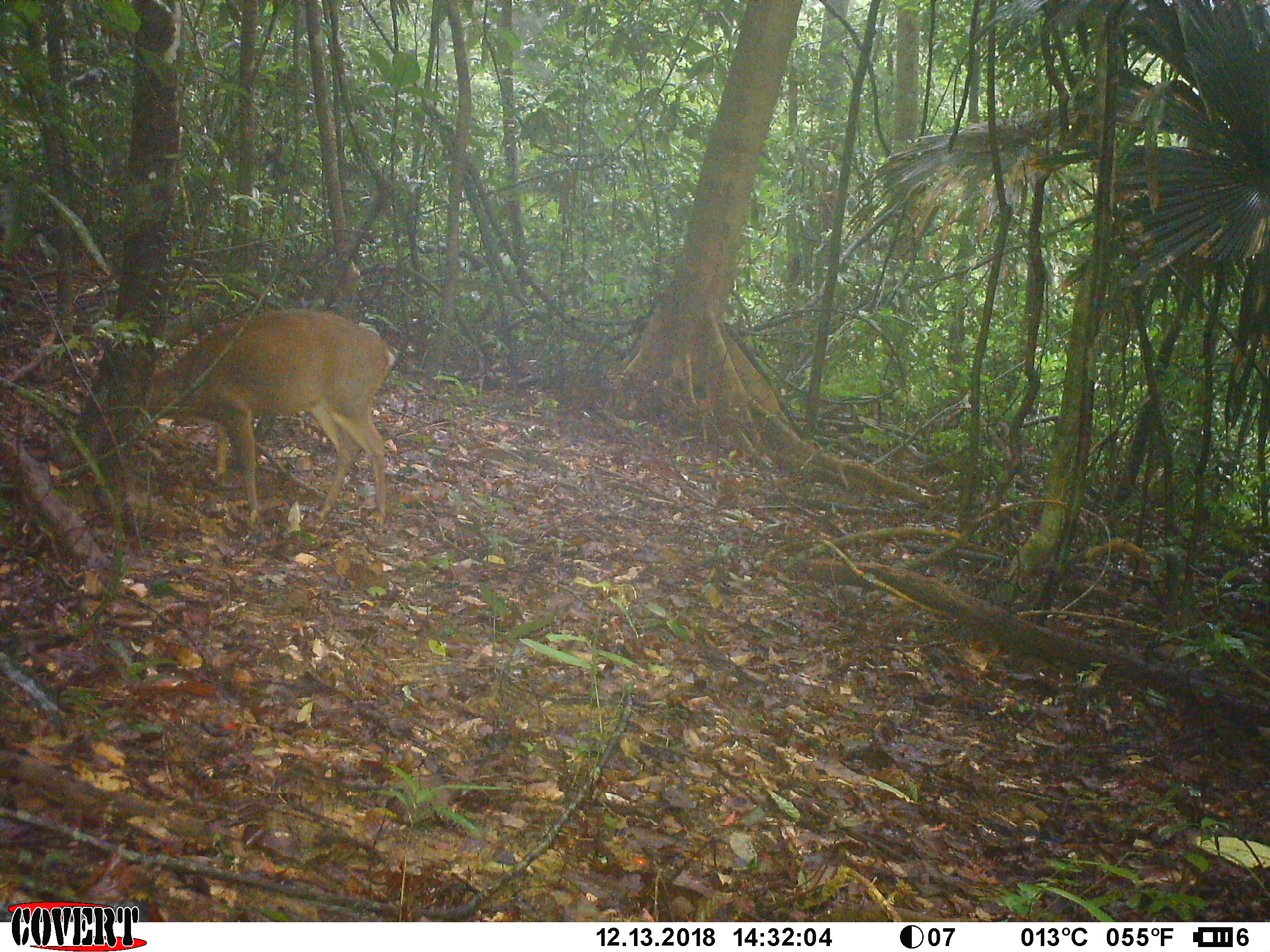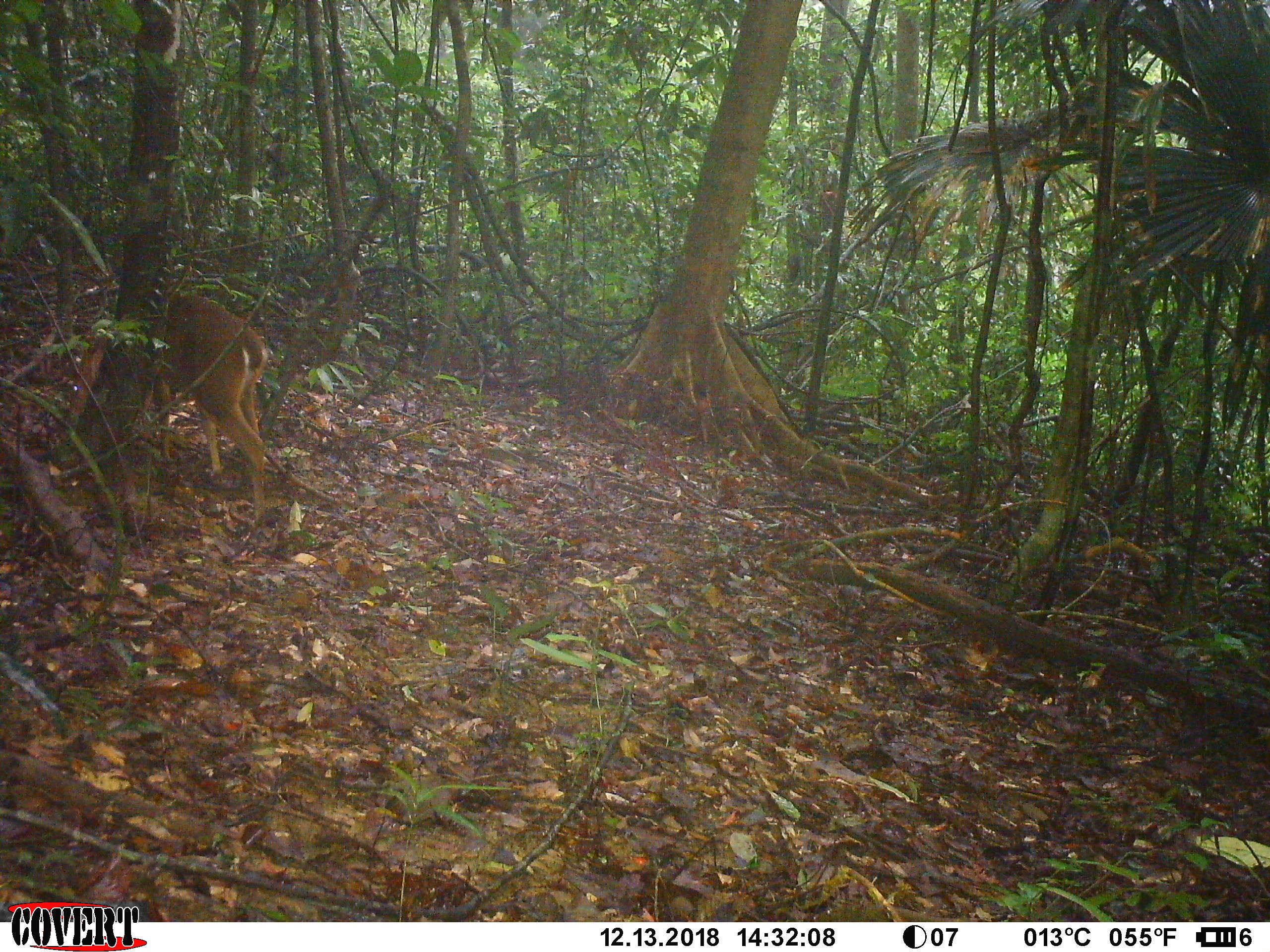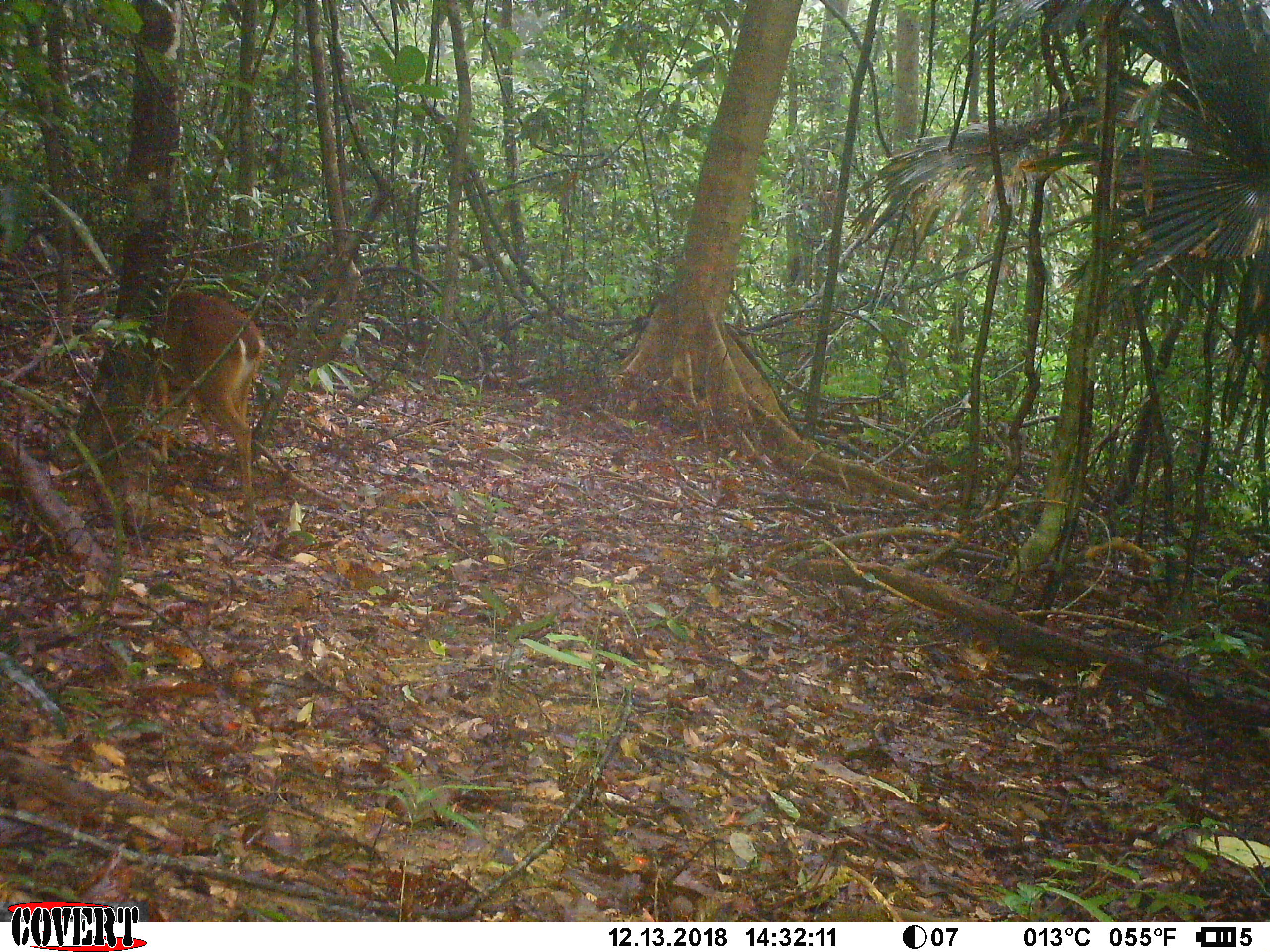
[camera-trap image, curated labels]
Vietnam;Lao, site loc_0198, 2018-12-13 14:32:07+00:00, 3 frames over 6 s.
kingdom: Animalia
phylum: Chordata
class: Mammalia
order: Artiodactyla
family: Cervidae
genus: Muntiacus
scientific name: Muntiacus vuquangensis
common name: large-antlered muntjac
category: large antlered muntjac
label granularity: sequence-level